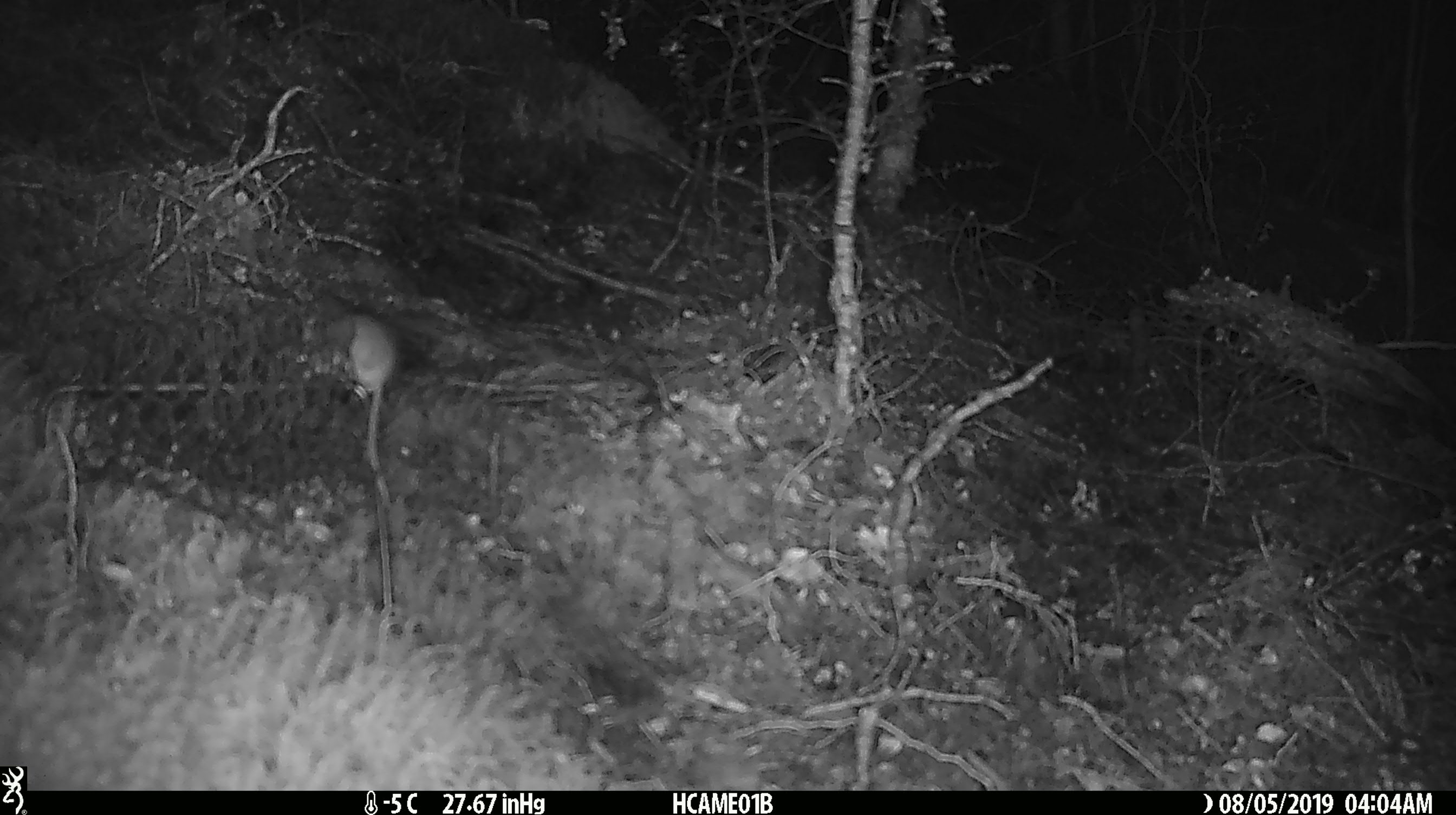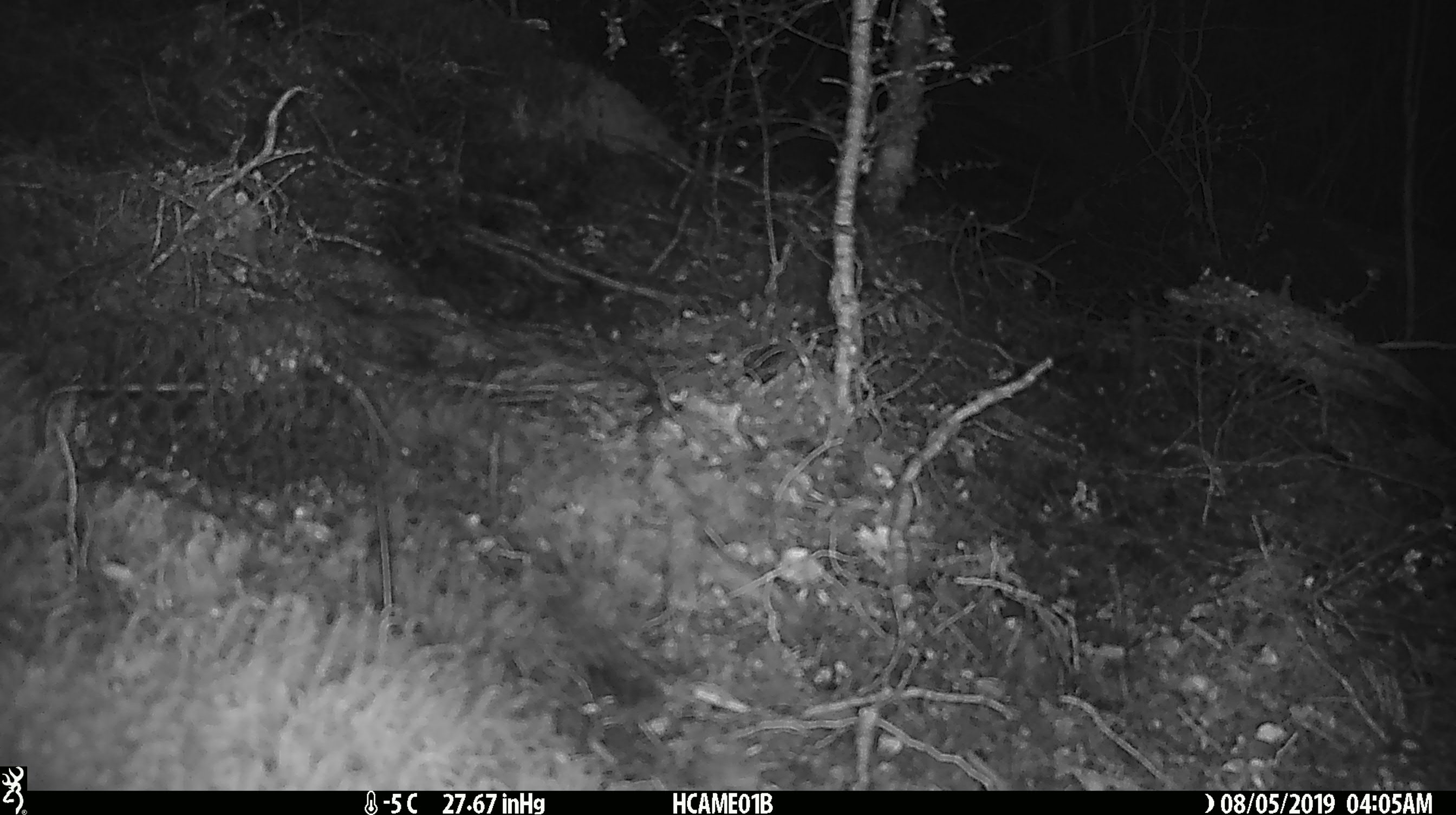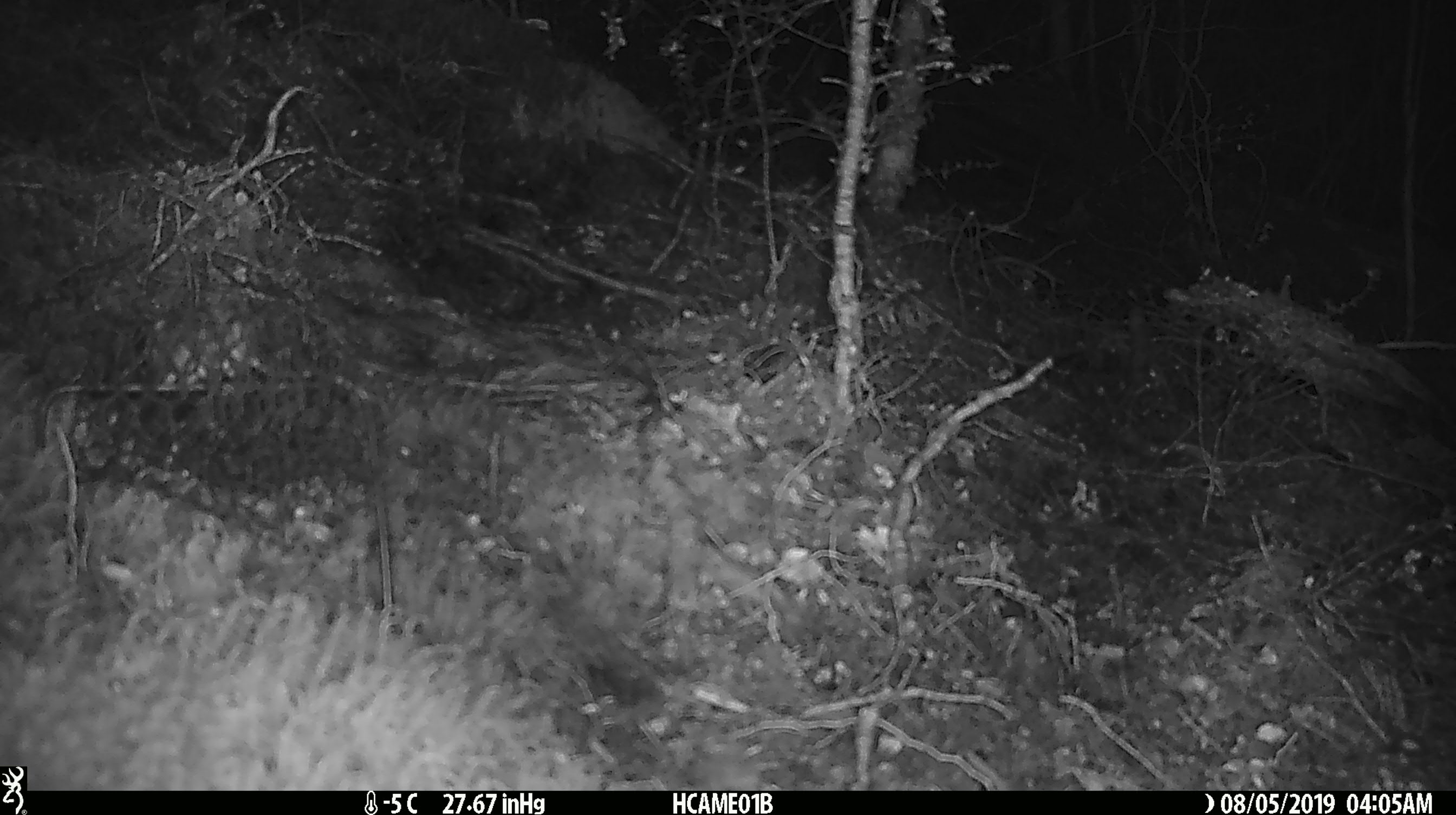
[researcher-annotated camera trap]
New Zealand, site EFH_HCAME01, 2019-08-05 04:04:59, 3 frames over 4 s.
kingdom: Animalia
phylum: Chordata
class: Mammalia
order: Rodentia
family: Muridae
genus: Mus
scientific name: Mus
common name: mouse